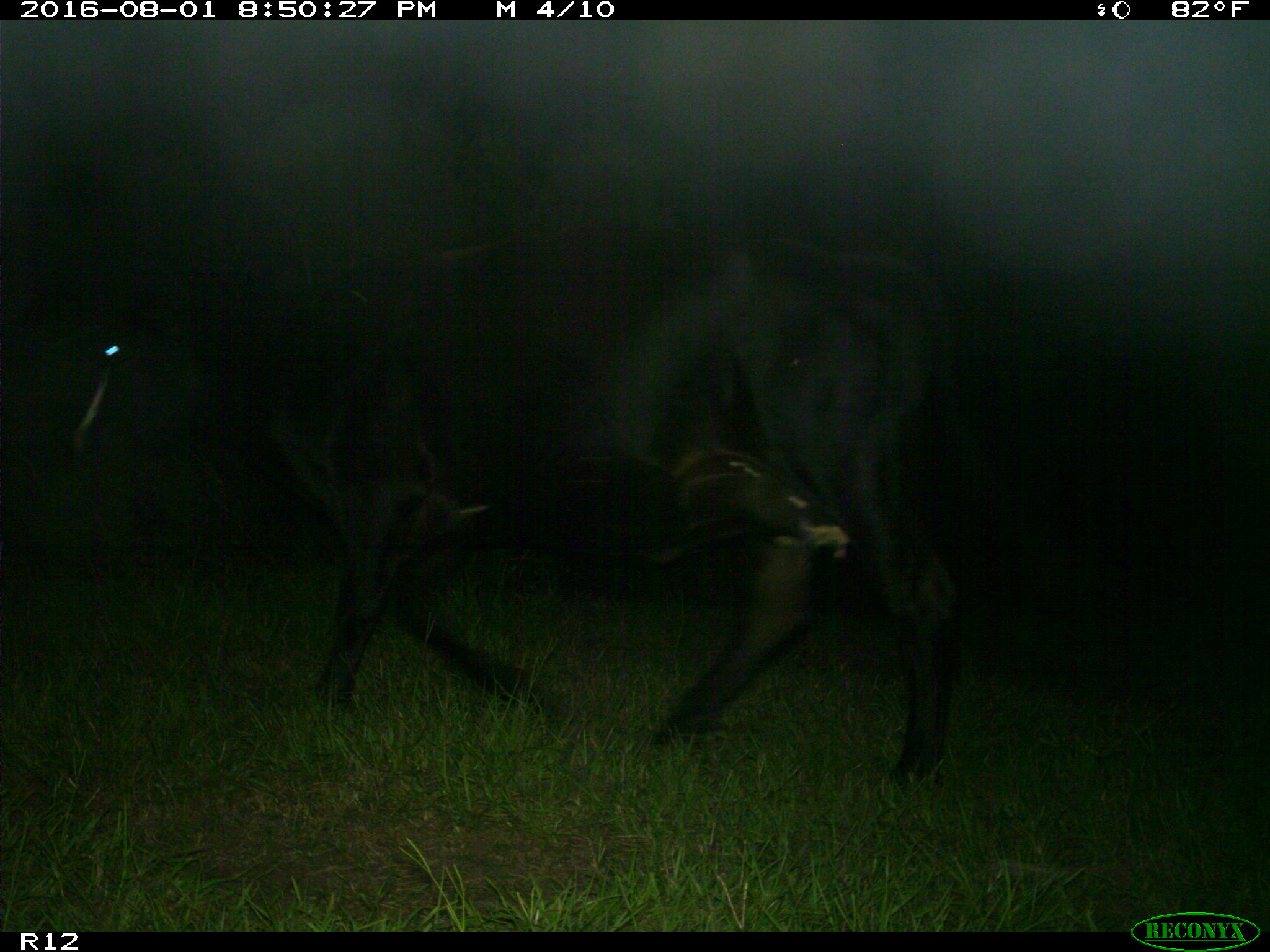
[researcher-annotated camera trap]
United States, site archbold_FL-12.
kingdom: Animalia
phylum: Chordata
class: Mammalia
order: Artiodactyla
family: Bovidae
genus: Bos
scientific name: Bos taurus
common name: domestic cow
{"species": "Bos taurus (domestic cow)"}